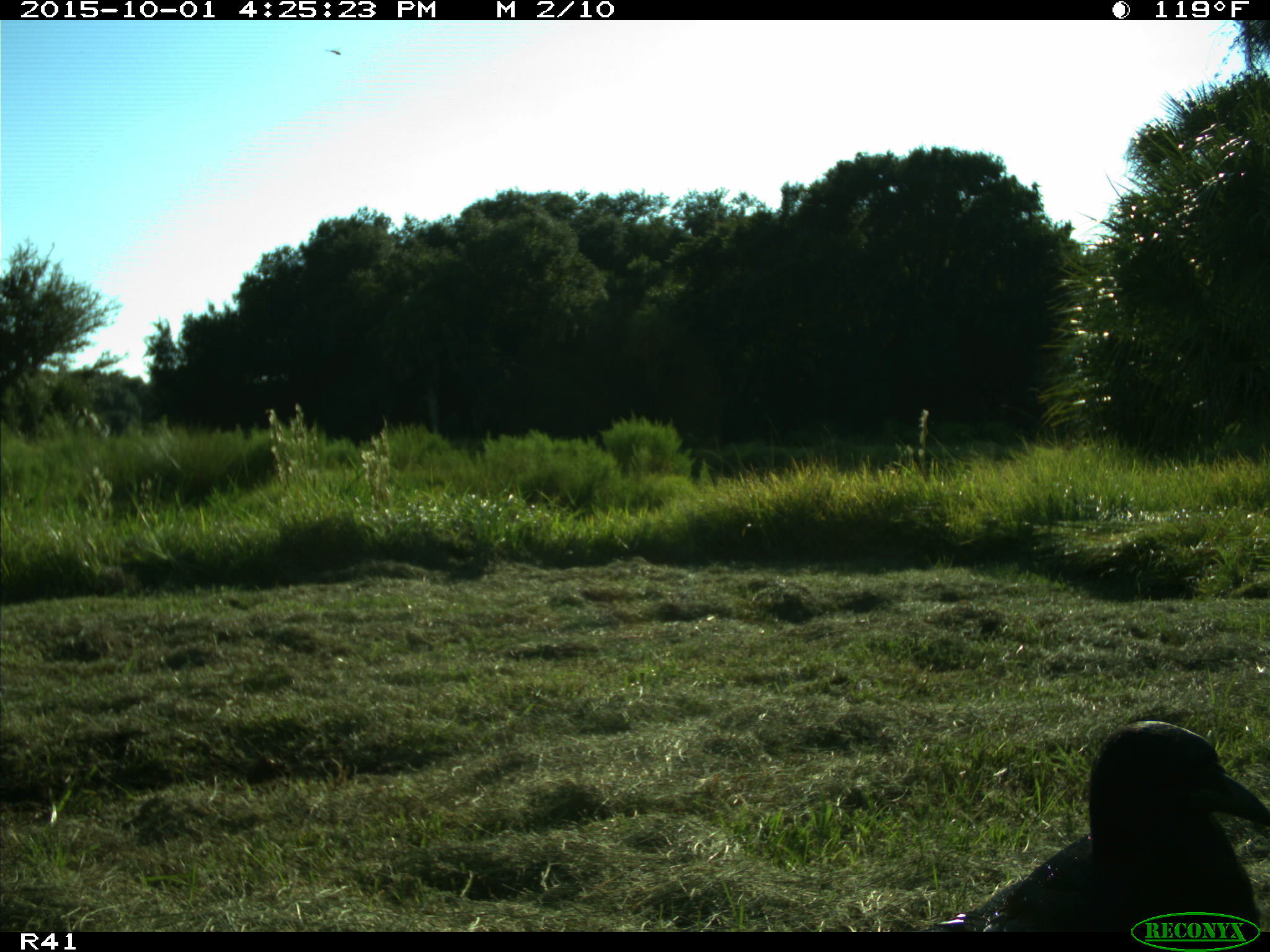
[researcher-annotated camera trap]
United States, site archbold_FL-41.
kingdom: Animalia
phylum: Chordata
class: Aves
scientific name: Aves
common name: birds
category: unidentified bird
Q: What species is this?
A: Unidentified bird (birds) (Aves).